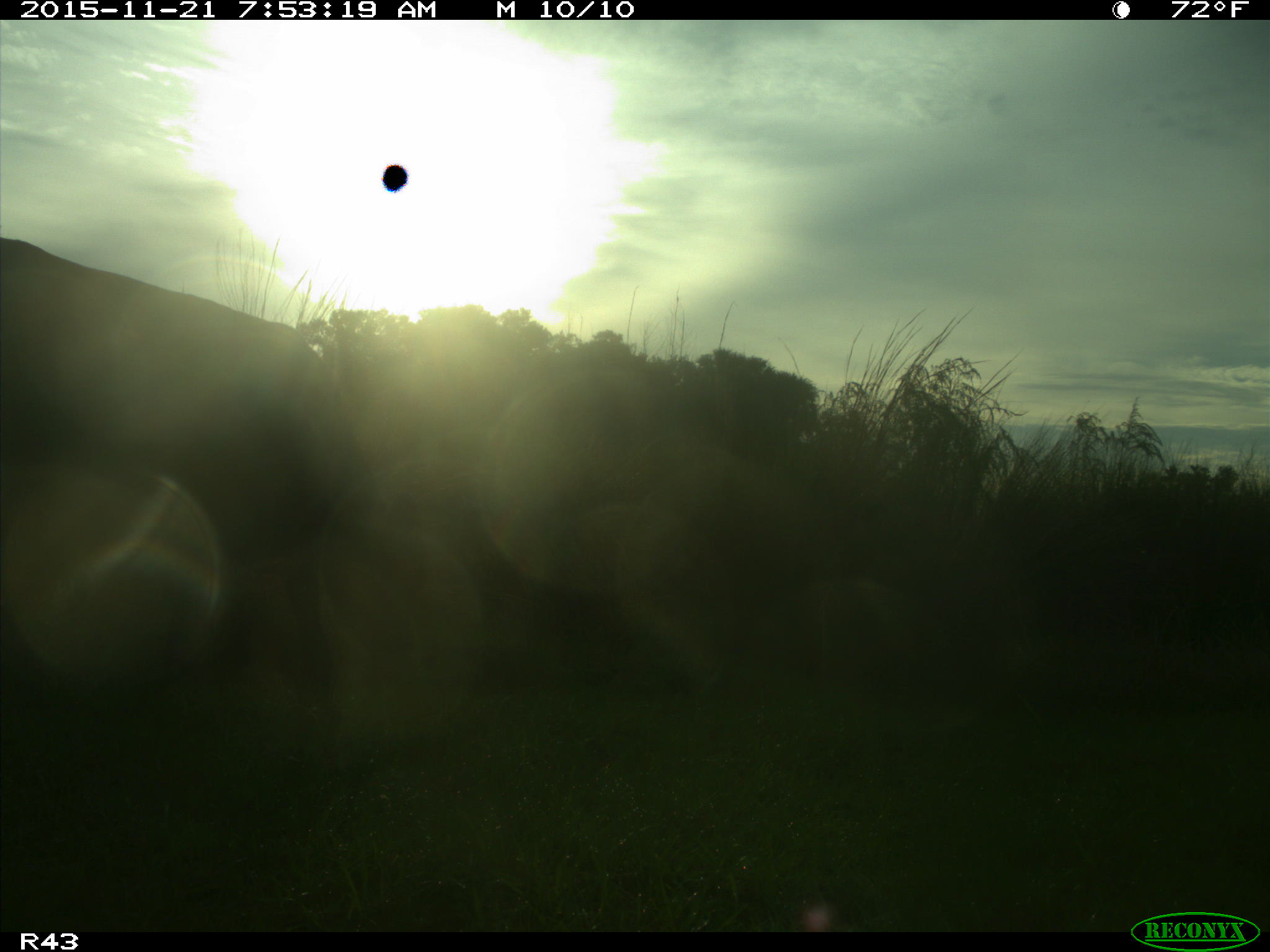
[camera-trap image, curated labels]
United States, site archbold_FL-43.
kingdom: Animalia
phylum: Chordata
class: Mammalia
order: Artiodactyla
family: Bovidae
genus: Bos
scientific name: Bos taurus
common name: domestic cow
Bos taurus (domestic cow).